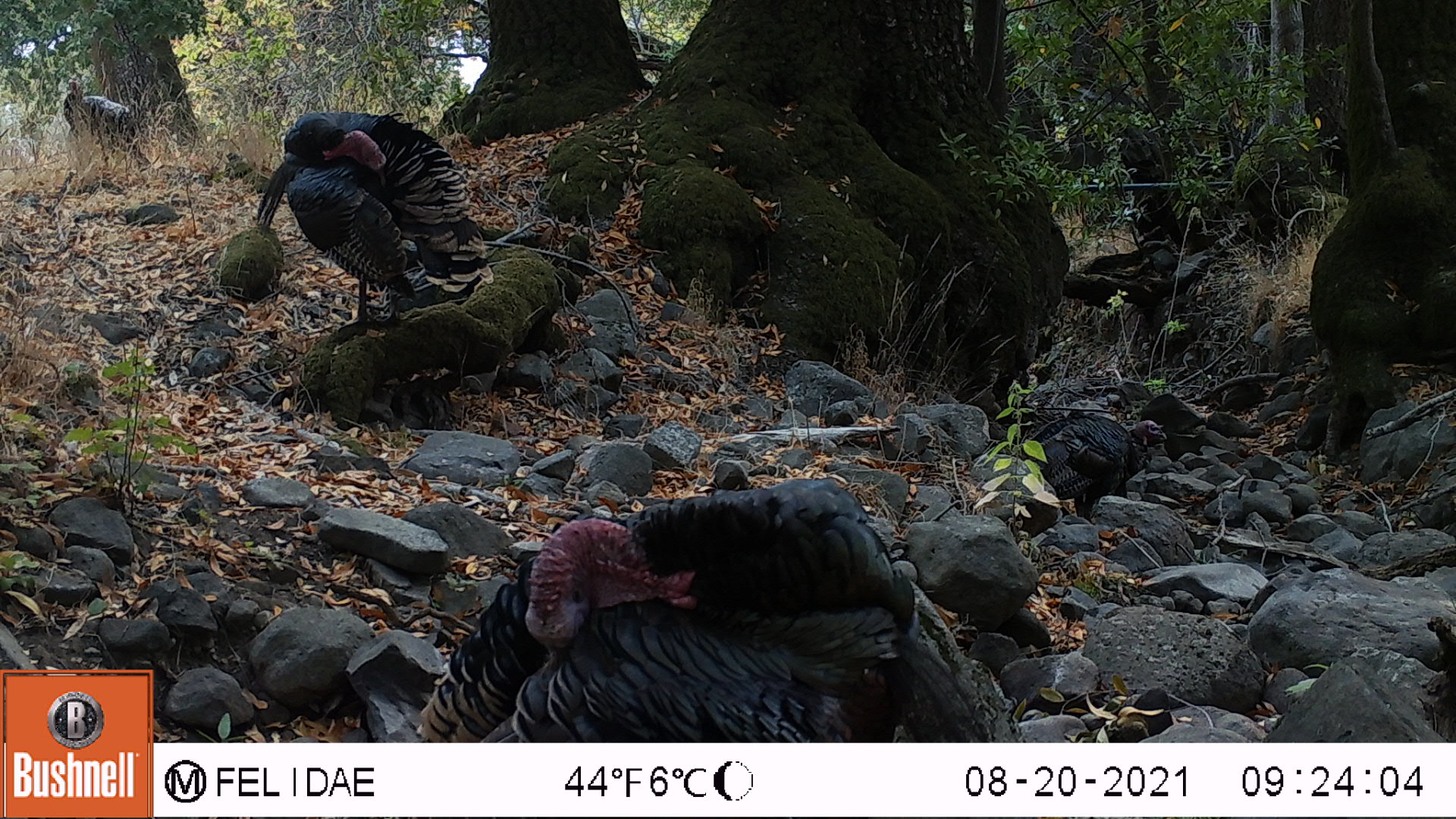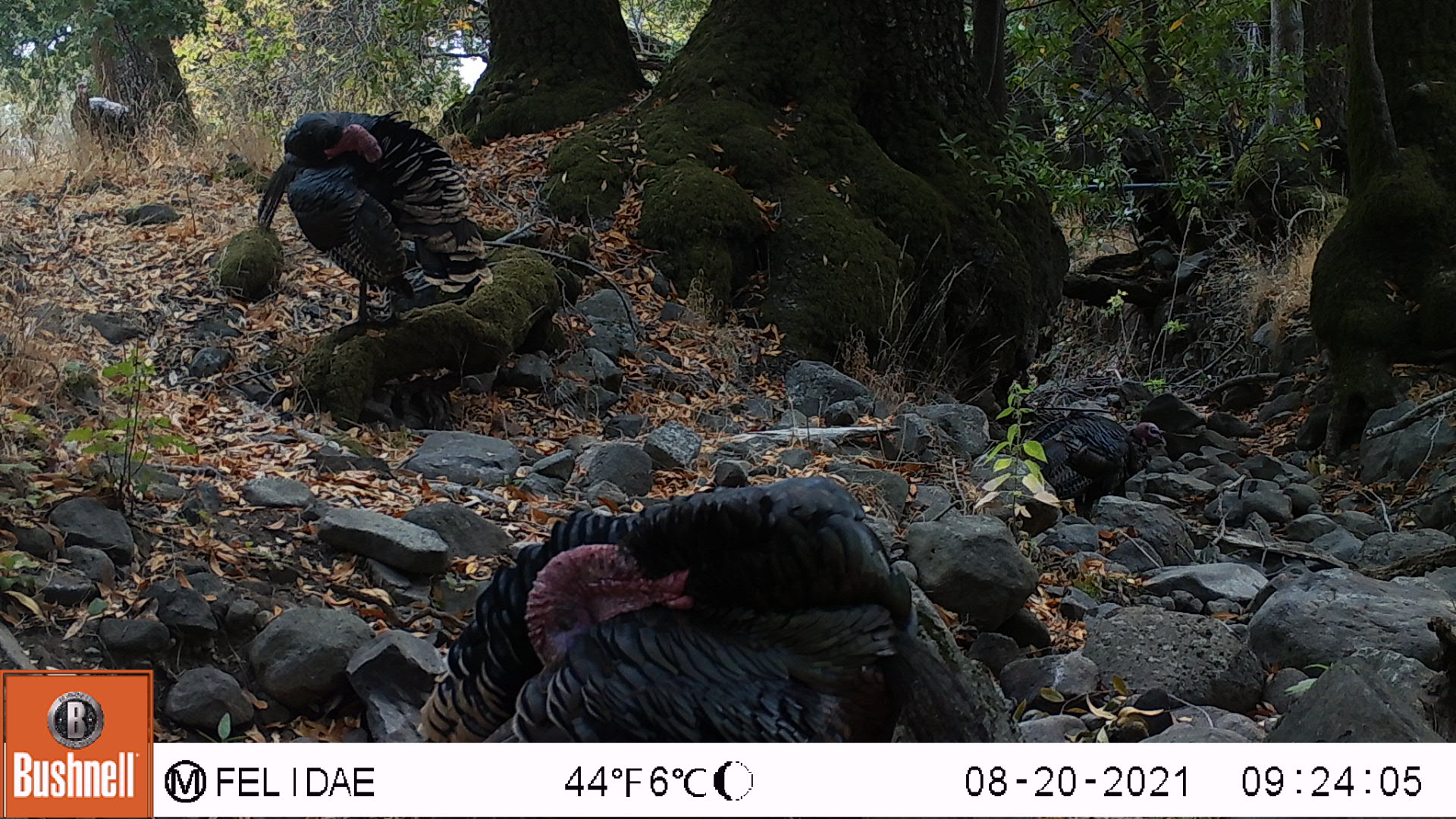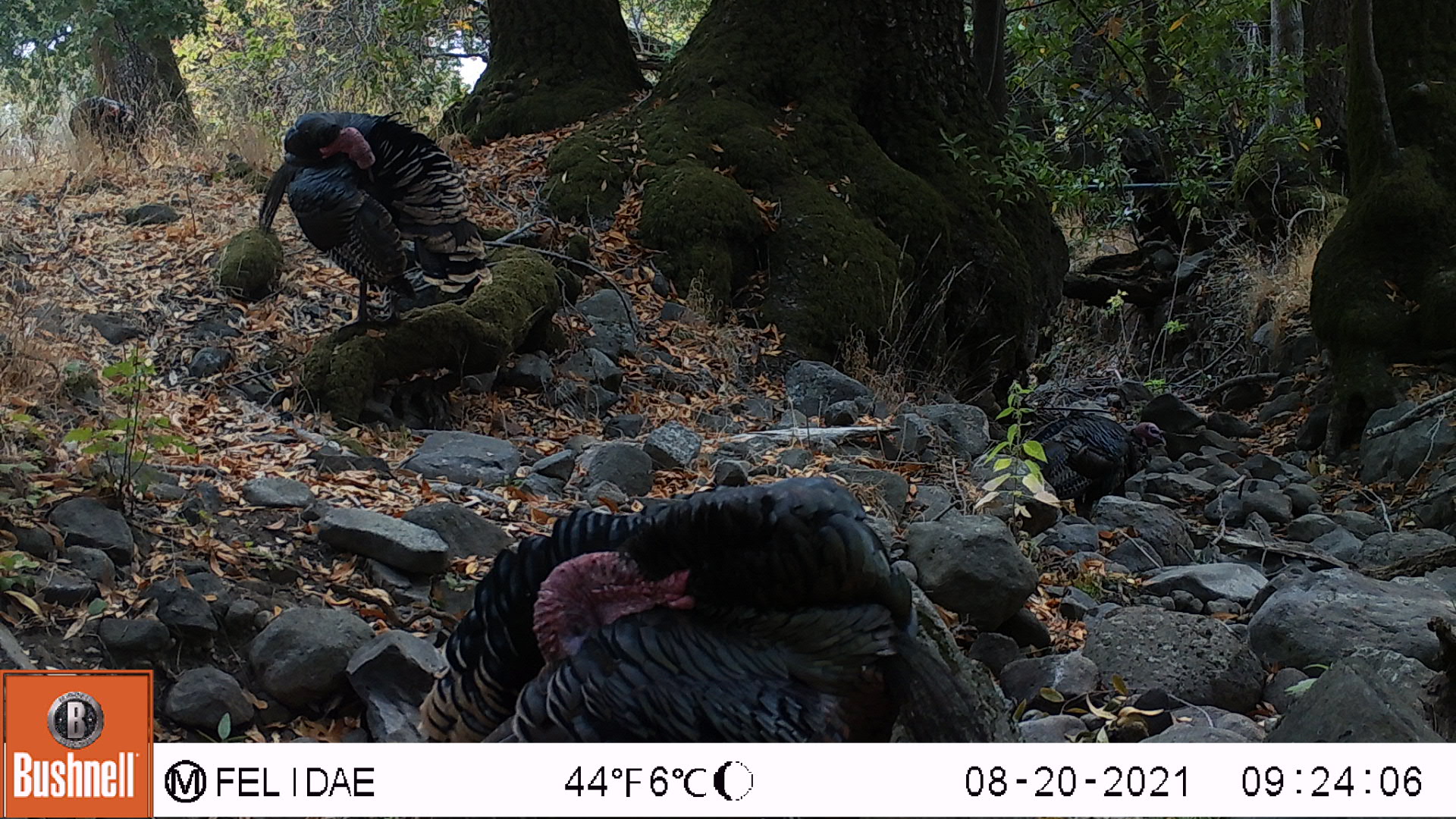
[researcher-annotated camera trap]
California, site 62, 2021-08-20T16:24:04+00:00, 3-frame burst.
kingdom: Animalia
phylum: Chordata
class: Aves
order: Galliformes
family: Phasianidae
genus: Meleagris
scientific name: Meleagris gallopavo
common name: turkey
Turkey (Meleagris gallopavo).